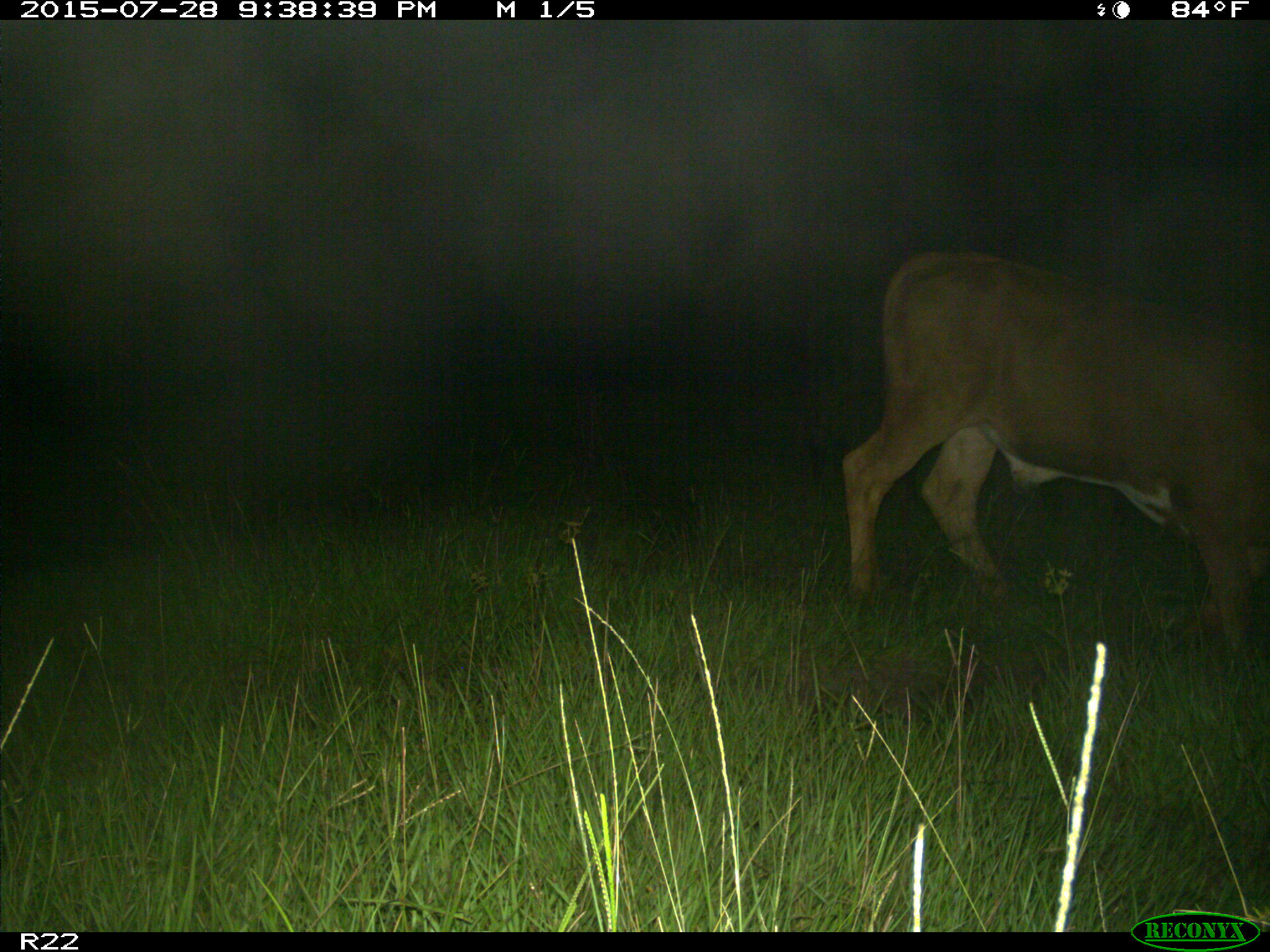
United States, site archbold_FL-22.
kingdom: Animalia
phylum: Chordata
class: Mammalia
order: Artiodactyla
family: Bovidae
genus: Bos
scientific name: Bos taurus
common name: domestic cow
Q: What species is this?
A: Bos taurus (domestic cow).